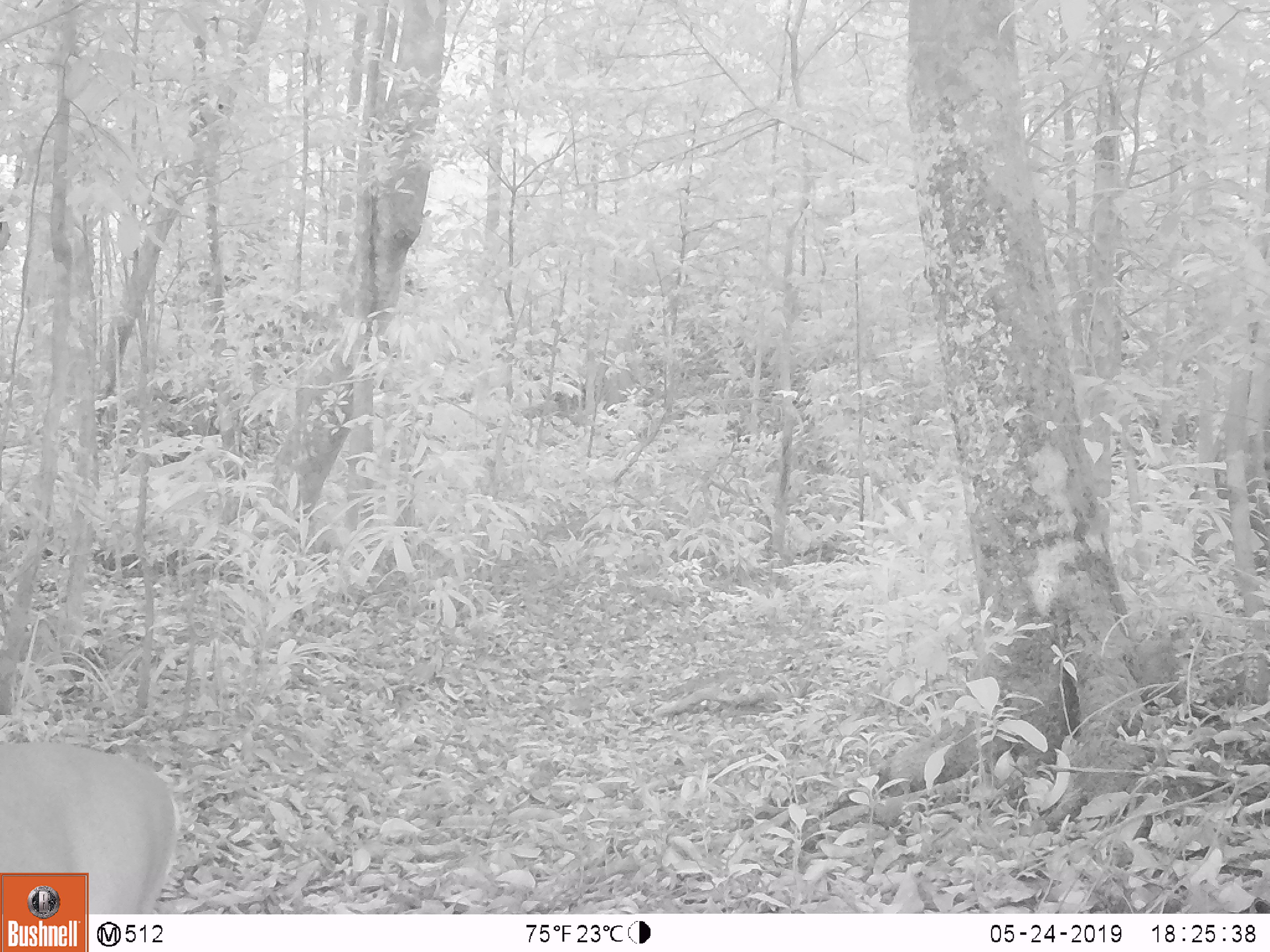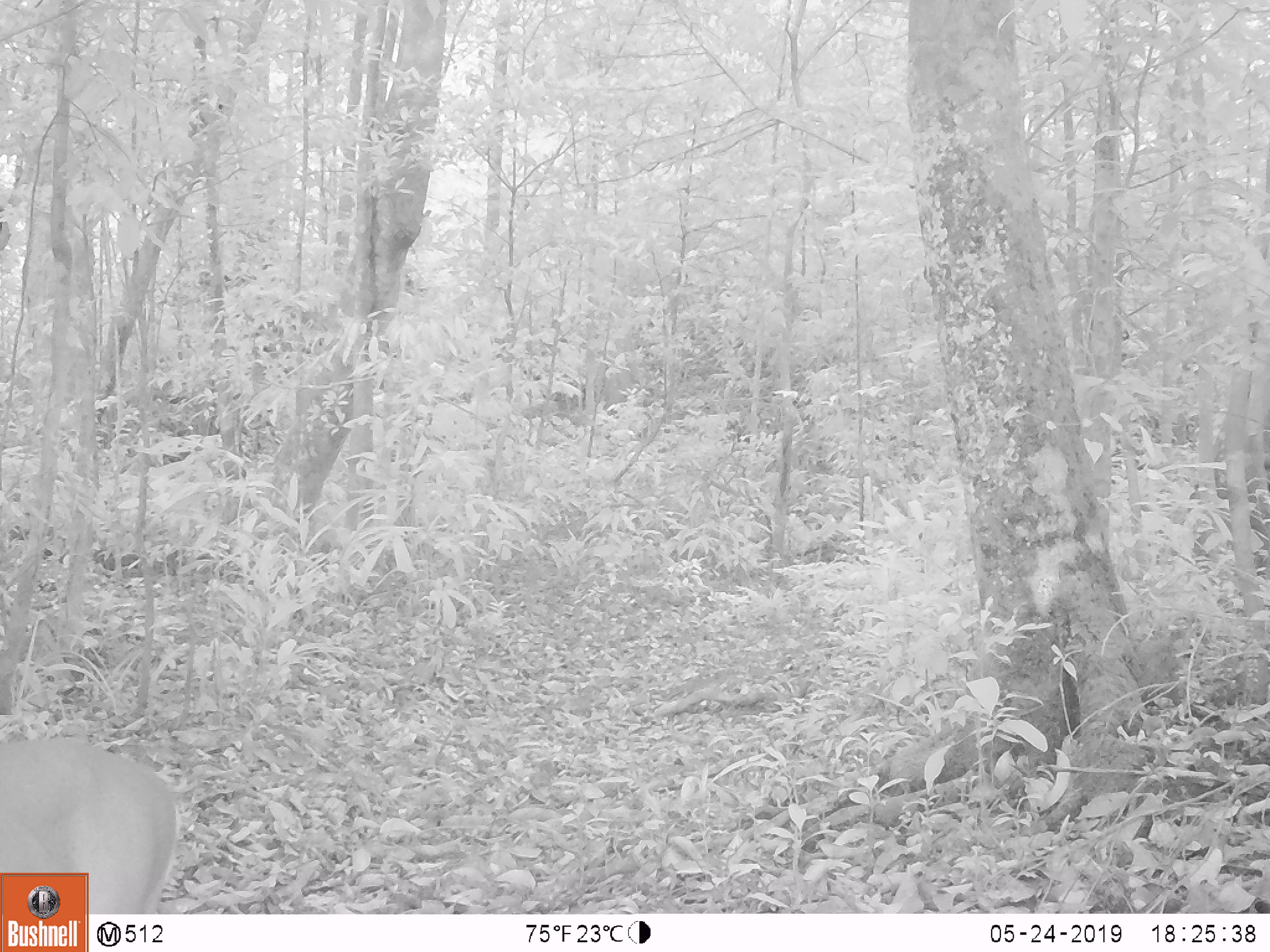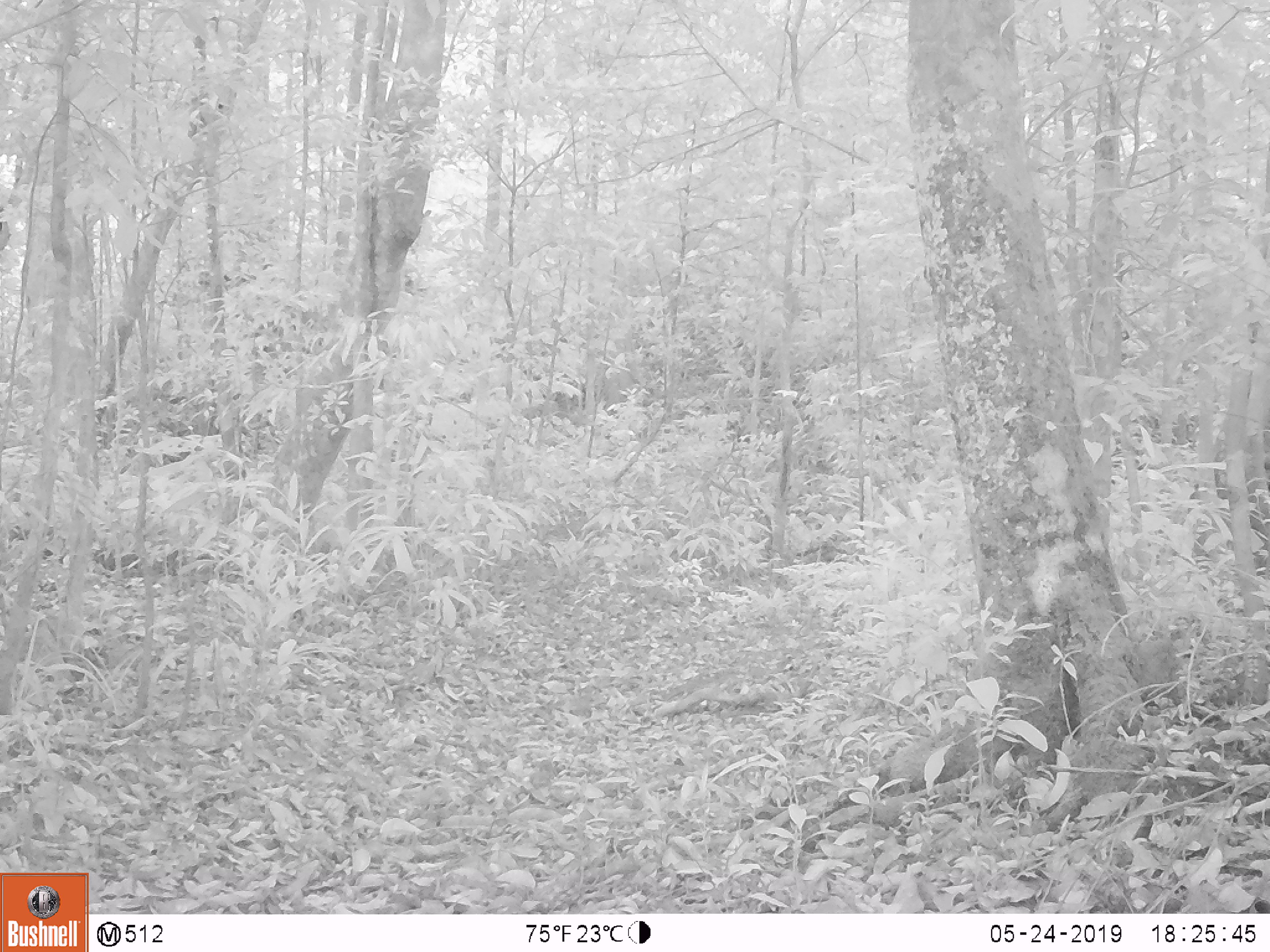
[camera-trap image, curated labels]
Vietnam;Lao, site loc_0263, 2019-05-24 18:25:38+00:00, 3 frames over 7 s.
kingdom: Animalia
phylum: Chordata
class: Mammalia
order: Artiodactyla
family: Cervidae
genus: Muntiacus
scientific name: Muntiacus vuquangensis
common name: large-antlered muntjac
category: large antlered muntjac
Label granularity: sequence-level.